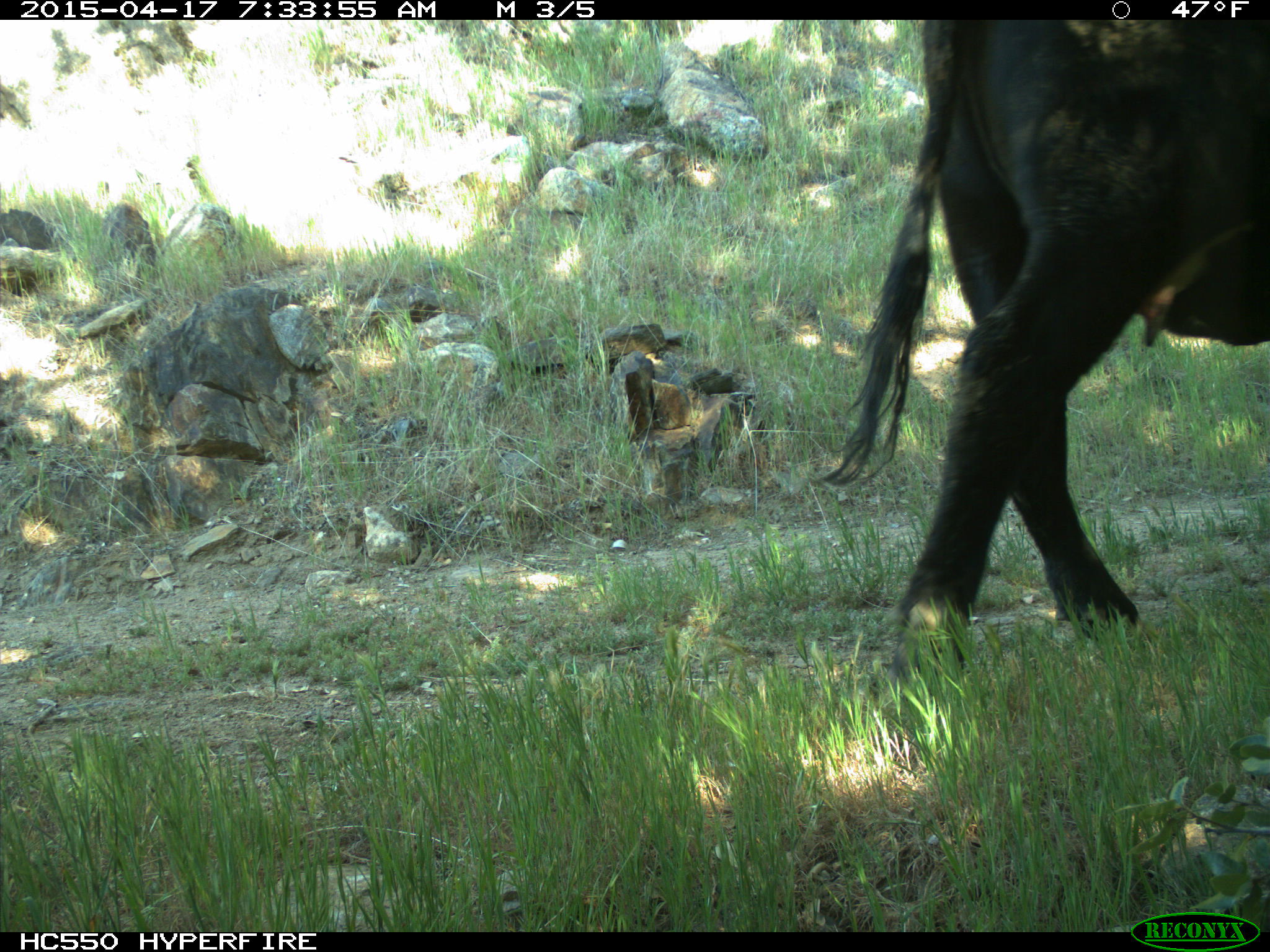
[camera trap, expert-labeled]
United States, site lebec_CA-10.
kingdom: Animalia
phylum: Chordata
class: Mammalia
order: Artiodactyla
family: Bovidae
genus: Bos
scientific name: Bos taurus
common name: domestic cow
Bos taurus (domestic cow).